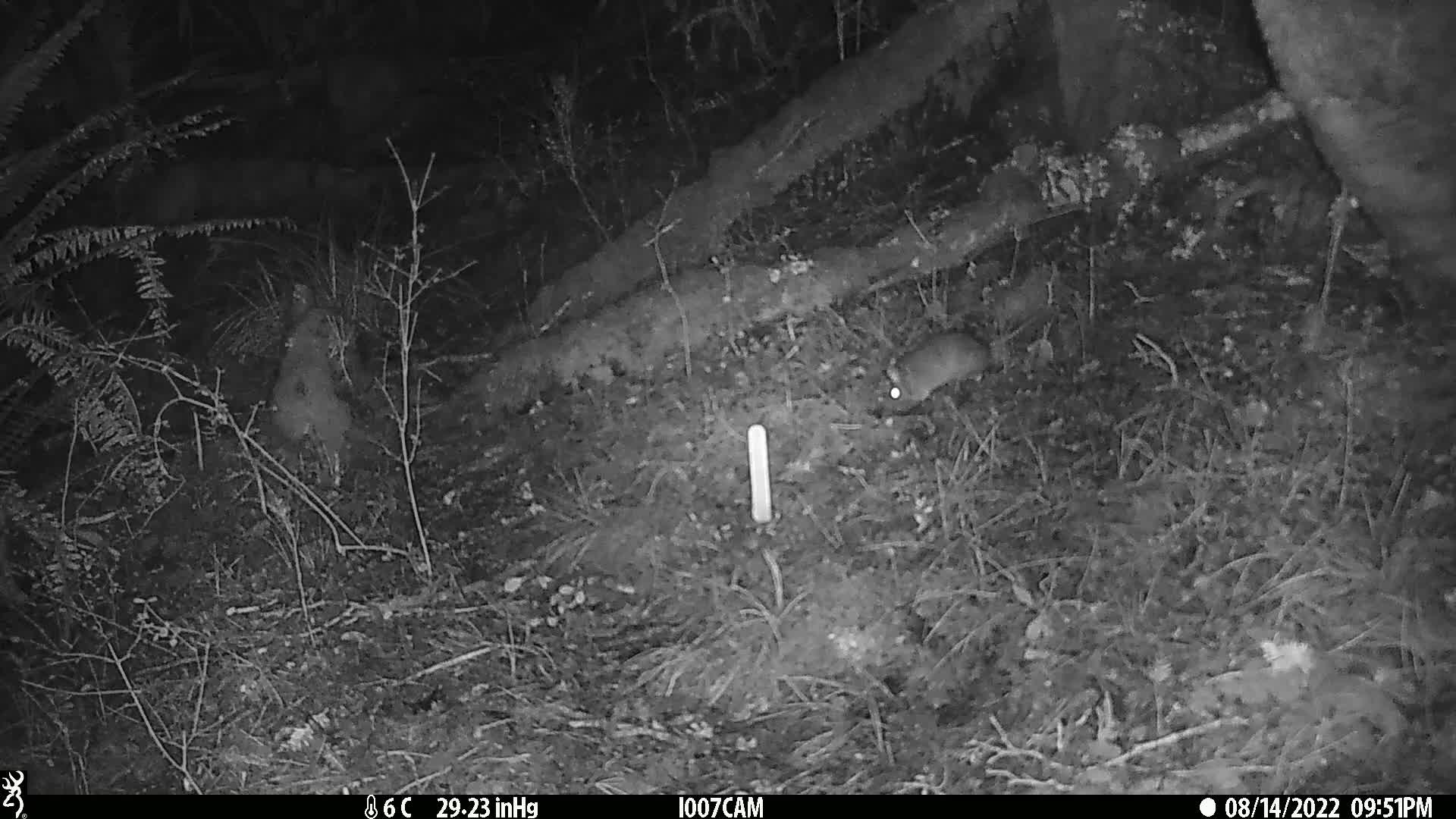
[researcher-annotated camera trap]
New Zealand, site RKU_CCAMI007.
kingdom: Animalia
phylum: Chordata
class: Mammalia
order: Rodentia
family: Muridae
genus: Rattus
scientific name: Rattus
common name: rat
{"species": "rat (Rattus)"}